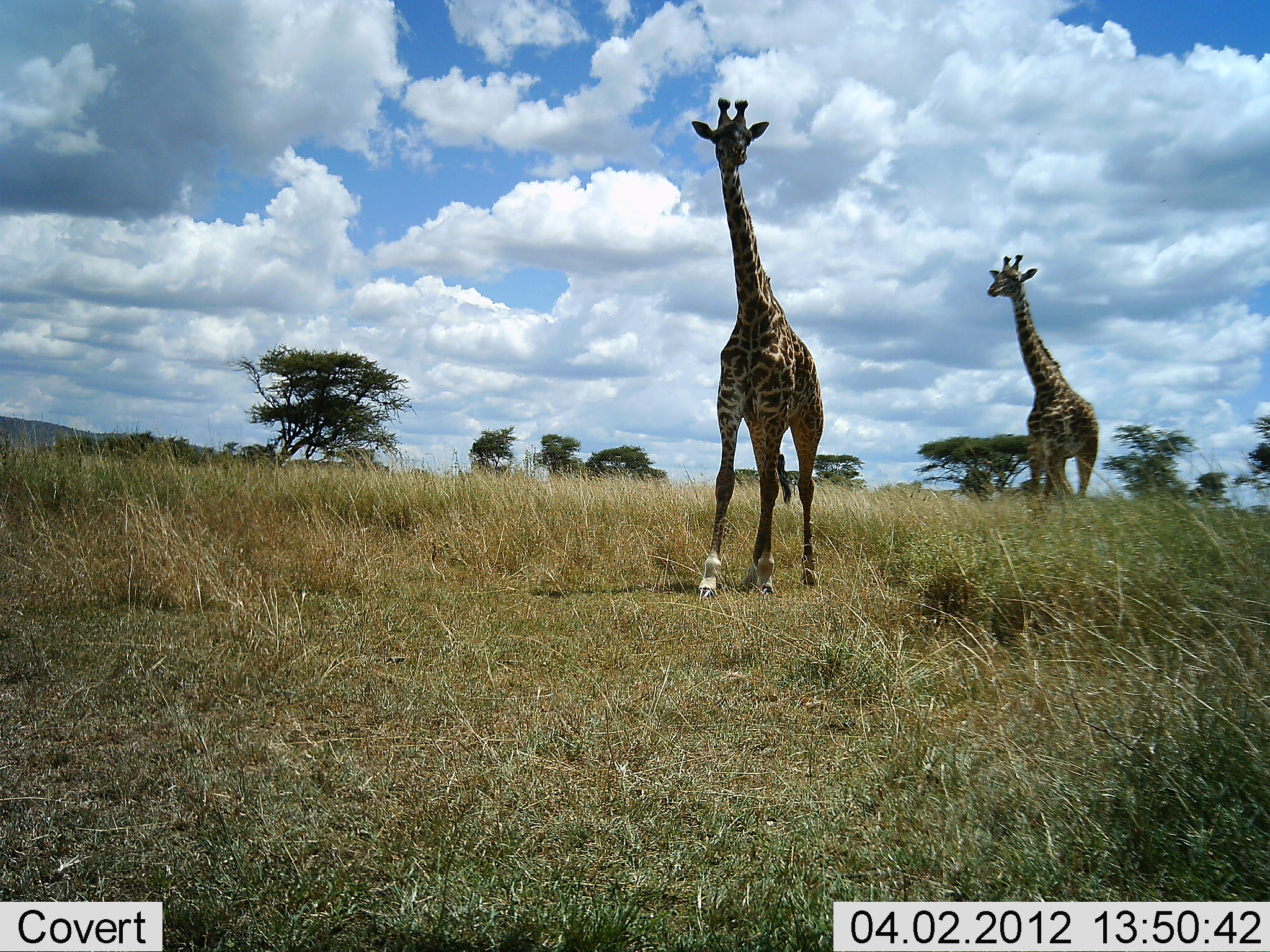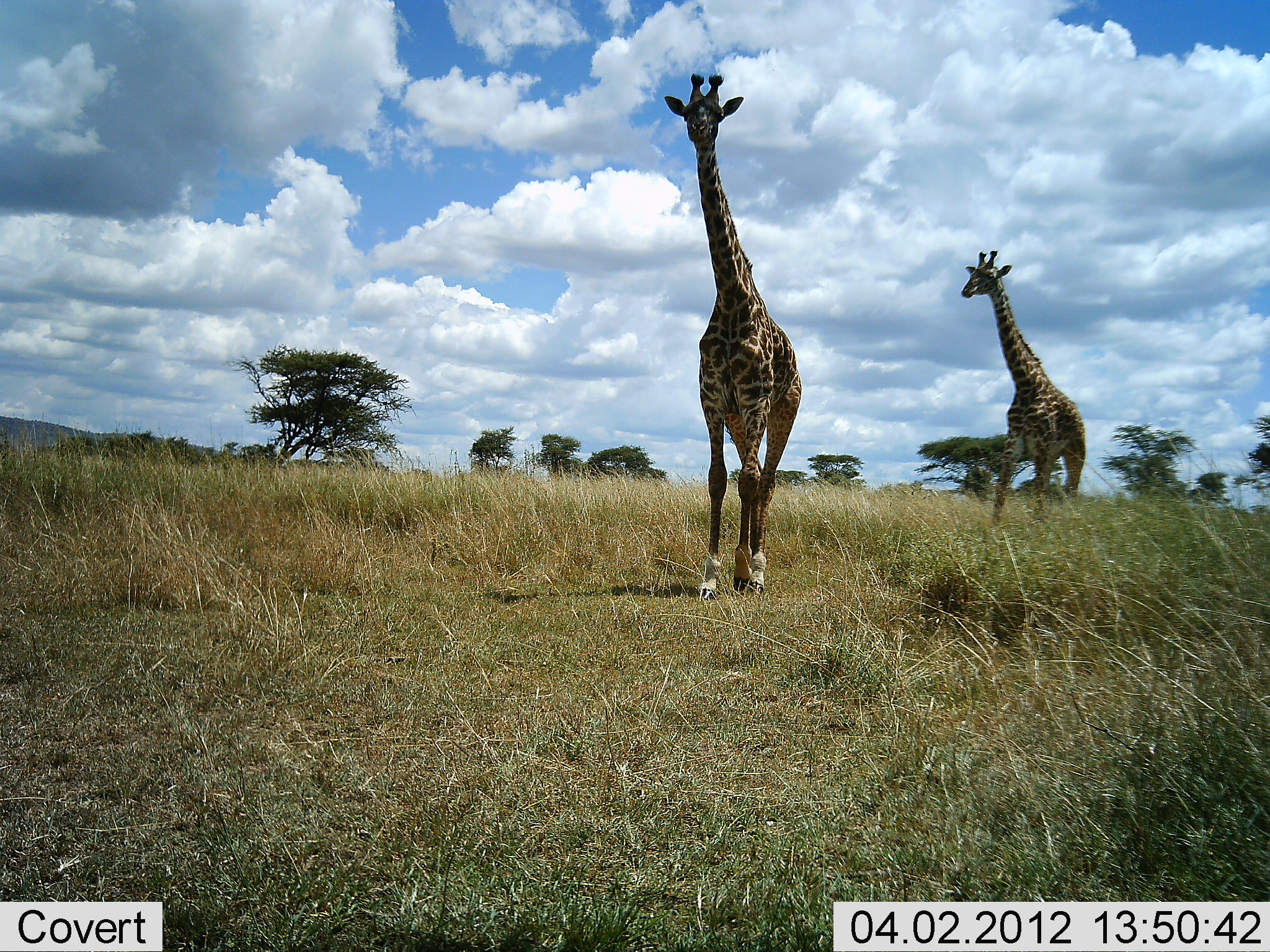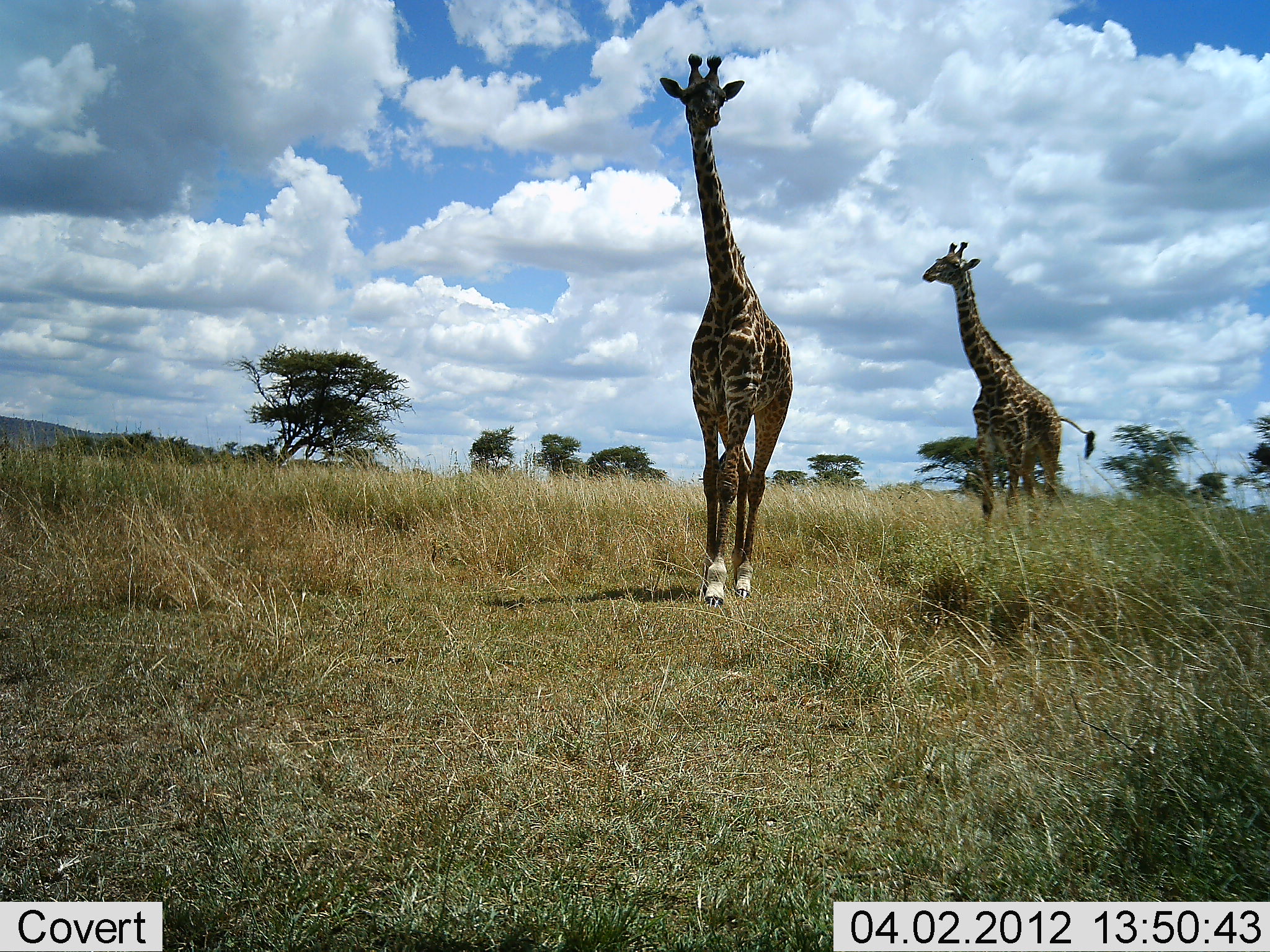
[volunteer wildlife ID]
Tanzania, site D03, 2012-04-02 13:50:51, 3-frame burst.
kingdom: Animalia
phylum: Chordata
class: Mammalia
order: Artiodactyla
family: Giraffidae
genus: Giraffa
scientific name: Giraffa camelopardalis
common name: giraffe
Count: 2.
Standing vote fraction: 12%.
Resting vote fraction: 0%.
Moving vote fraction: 96%.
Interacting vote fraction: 0%.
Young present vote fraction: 0%.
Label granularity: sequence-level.